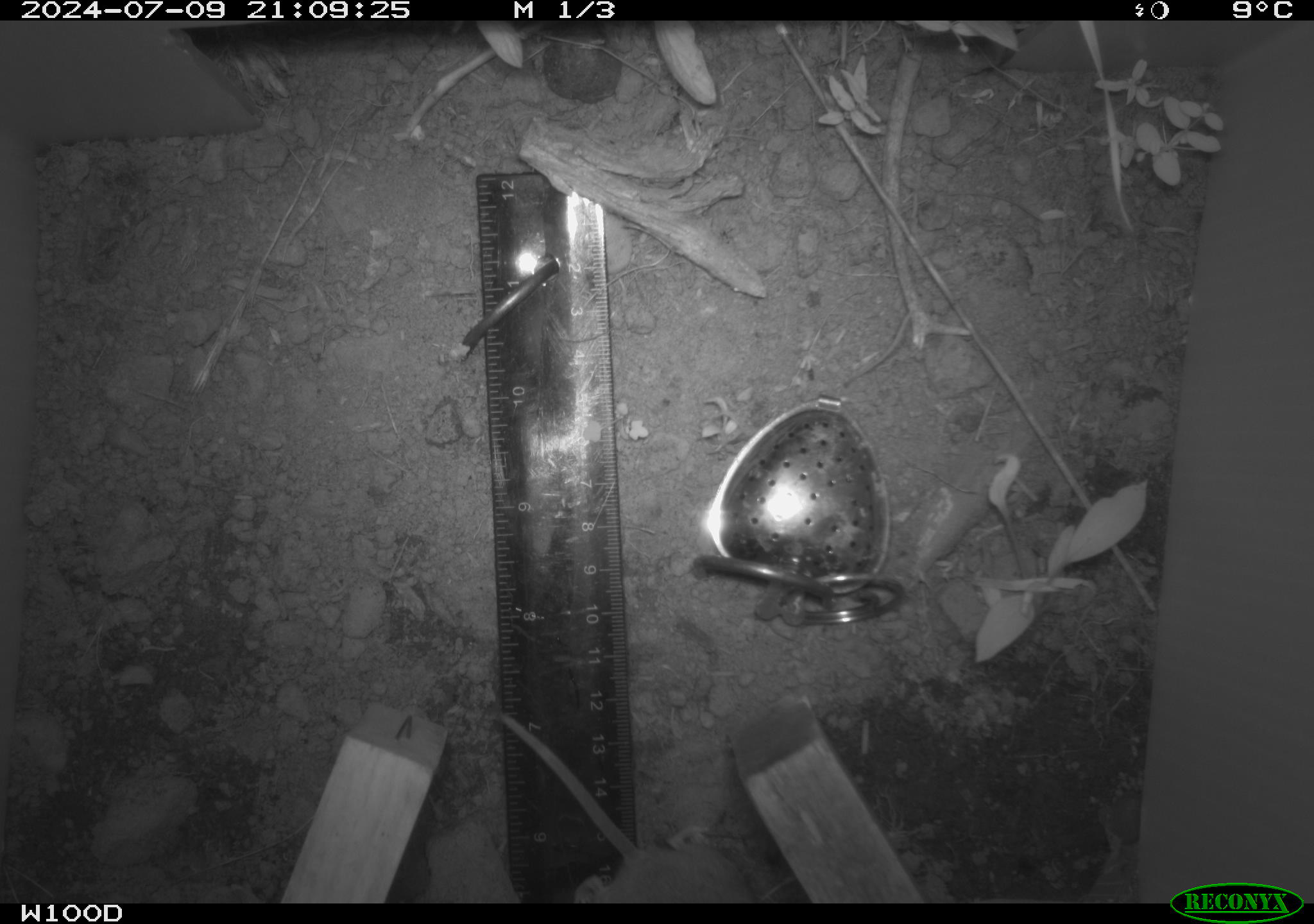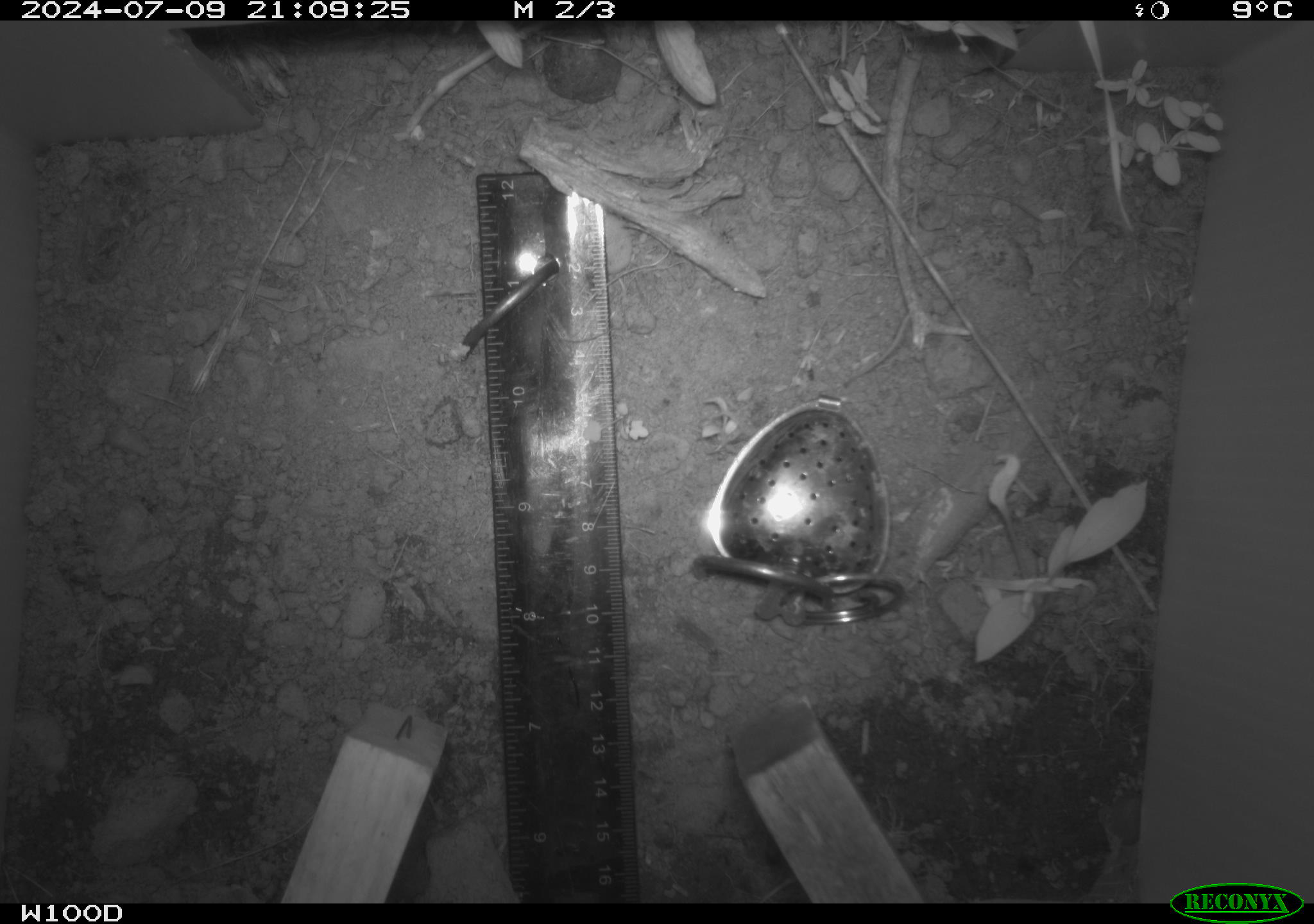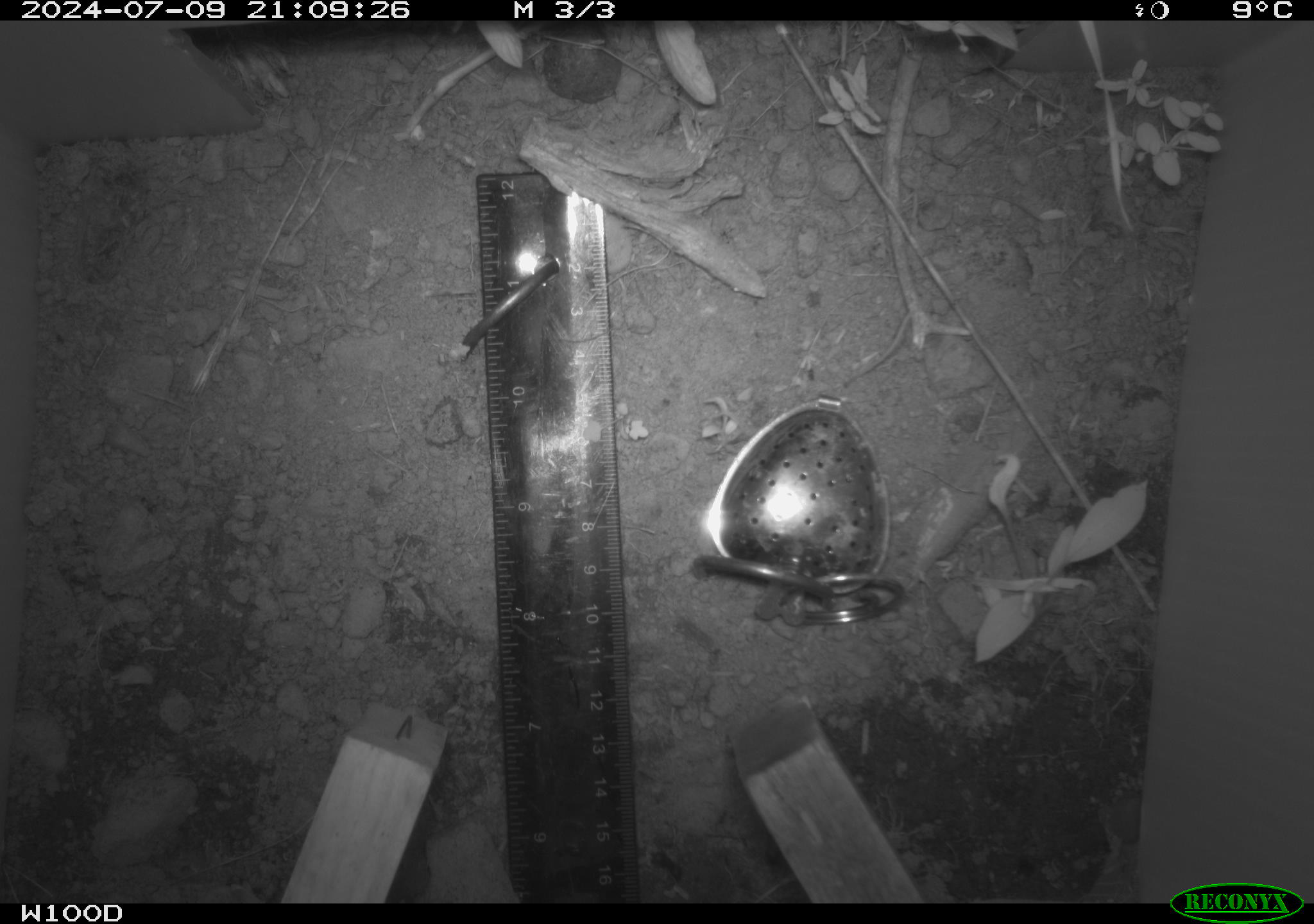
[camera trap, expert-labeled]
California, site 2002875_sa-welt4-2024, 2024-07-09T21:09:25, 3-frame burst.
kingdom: Animalia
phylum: Chordata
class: Mammalia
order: Rodentia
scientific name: Rodentia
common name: rodent